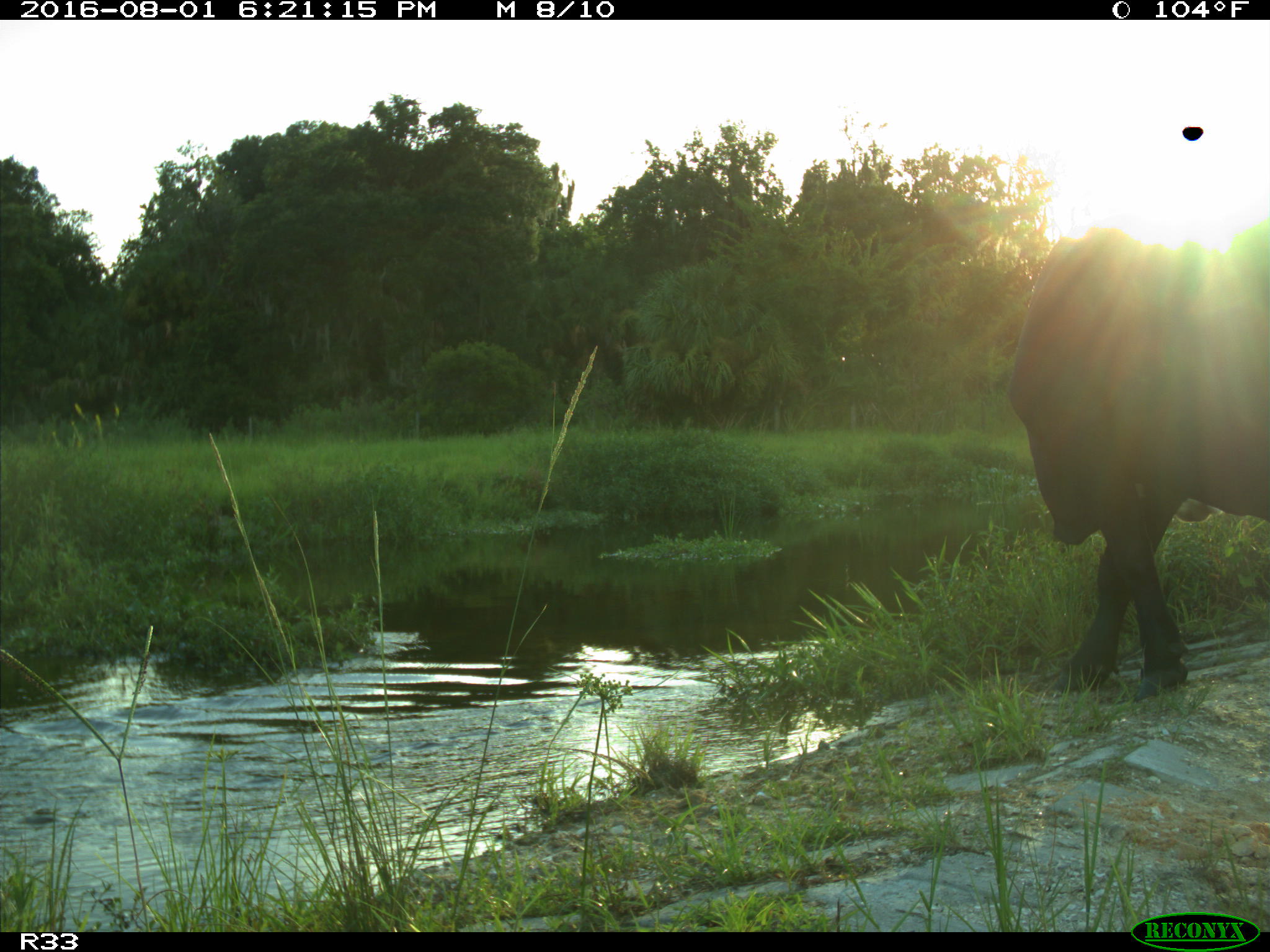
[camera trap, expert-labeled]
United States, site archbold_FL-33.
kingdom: Animalia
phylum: Chordata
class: Mammalia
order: Artiodactyla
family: Bovidae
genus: Bos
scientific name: Bos taurus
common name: domestic cow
Bos taurus (domestic cow).